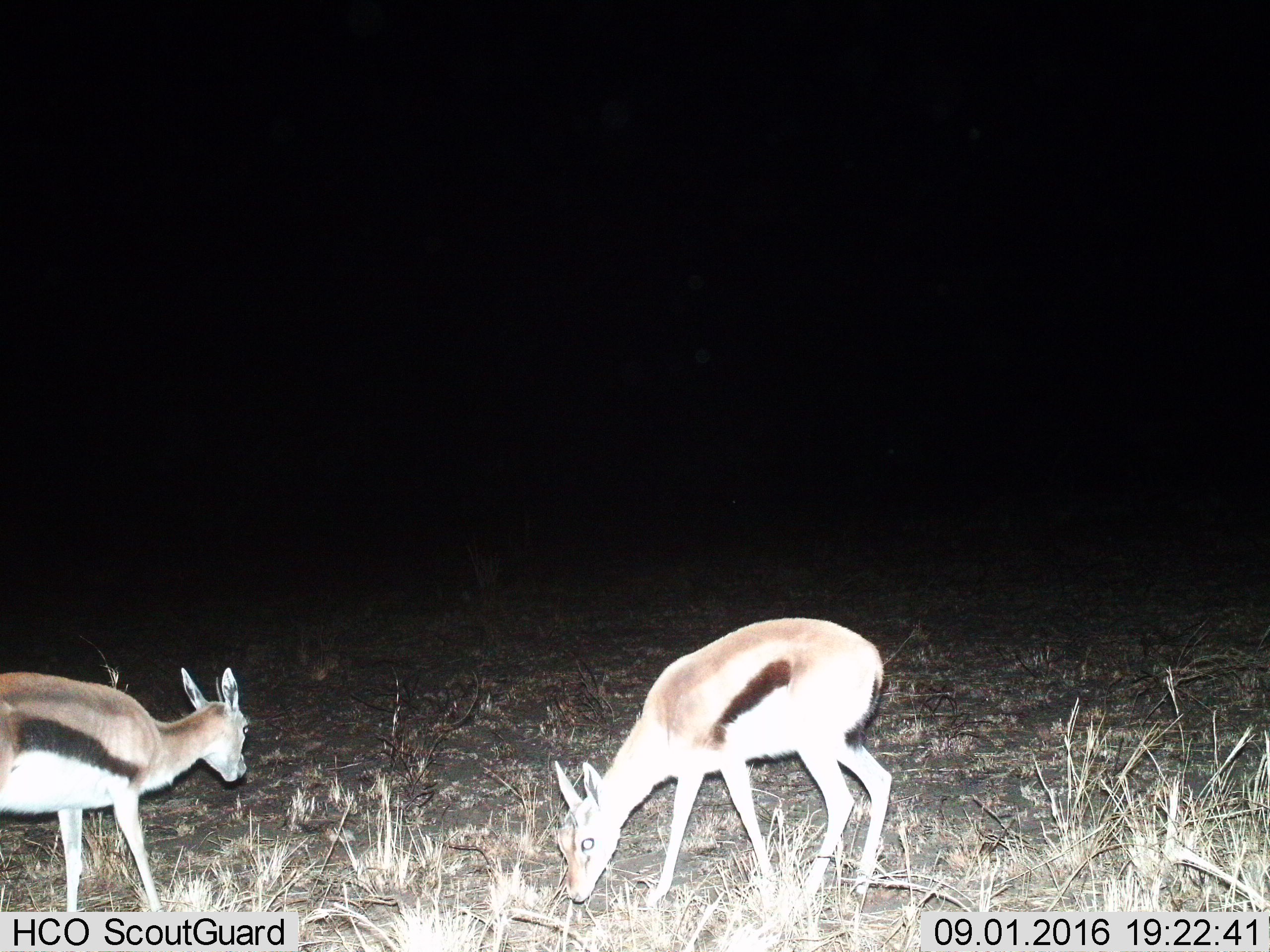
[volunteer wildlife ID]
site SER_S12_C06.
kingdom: Animalia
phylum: Chordata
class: Mammalia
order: Artiodactyla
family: Bovidae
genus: Eudorcas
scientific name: Eudorcas thomsonii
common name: thomson's gazelle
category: gazellethomsons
Gazellethomsons (thomson's gazelle) (Eudorcas thomsonii), count 2. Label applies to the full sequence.